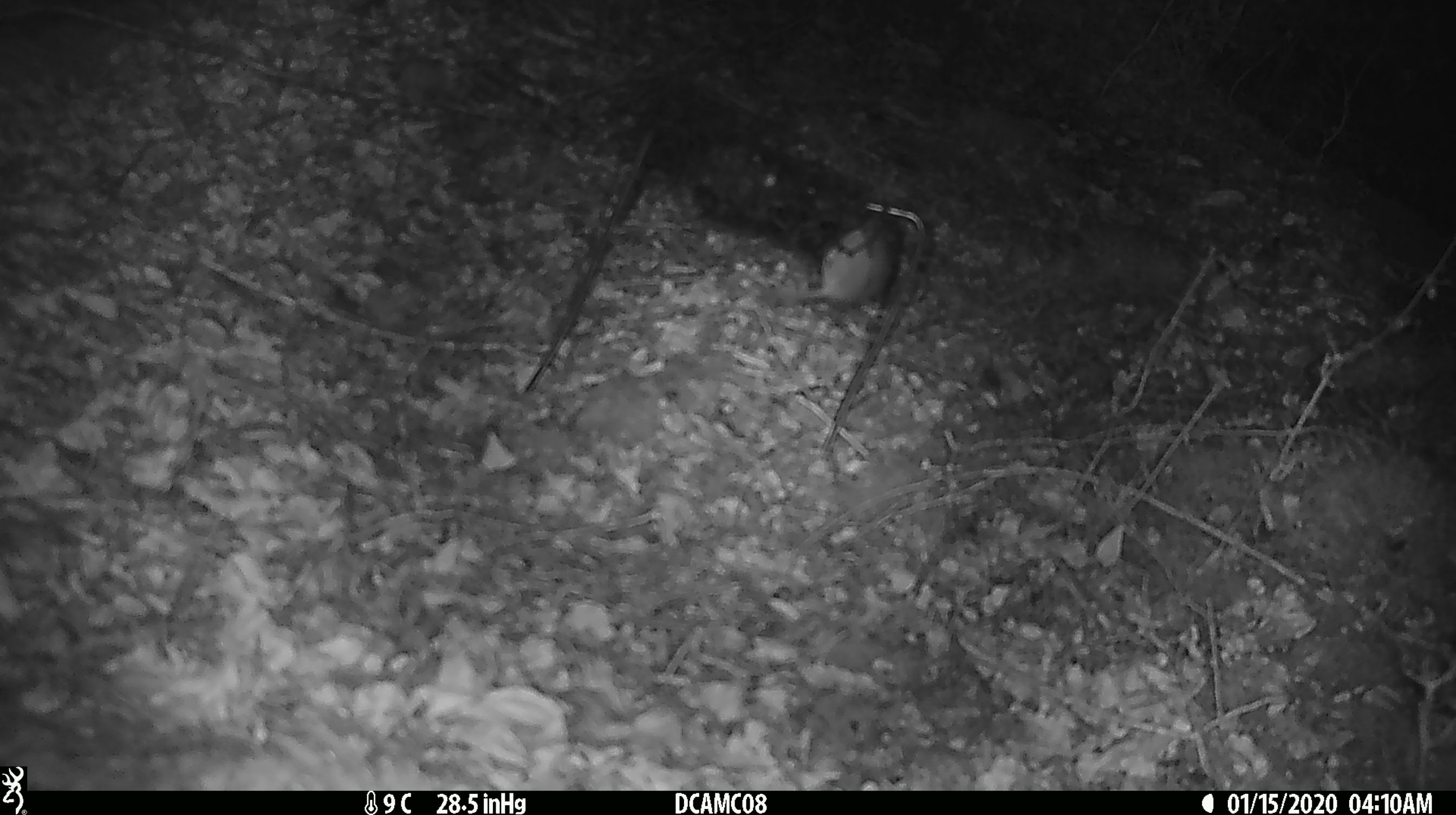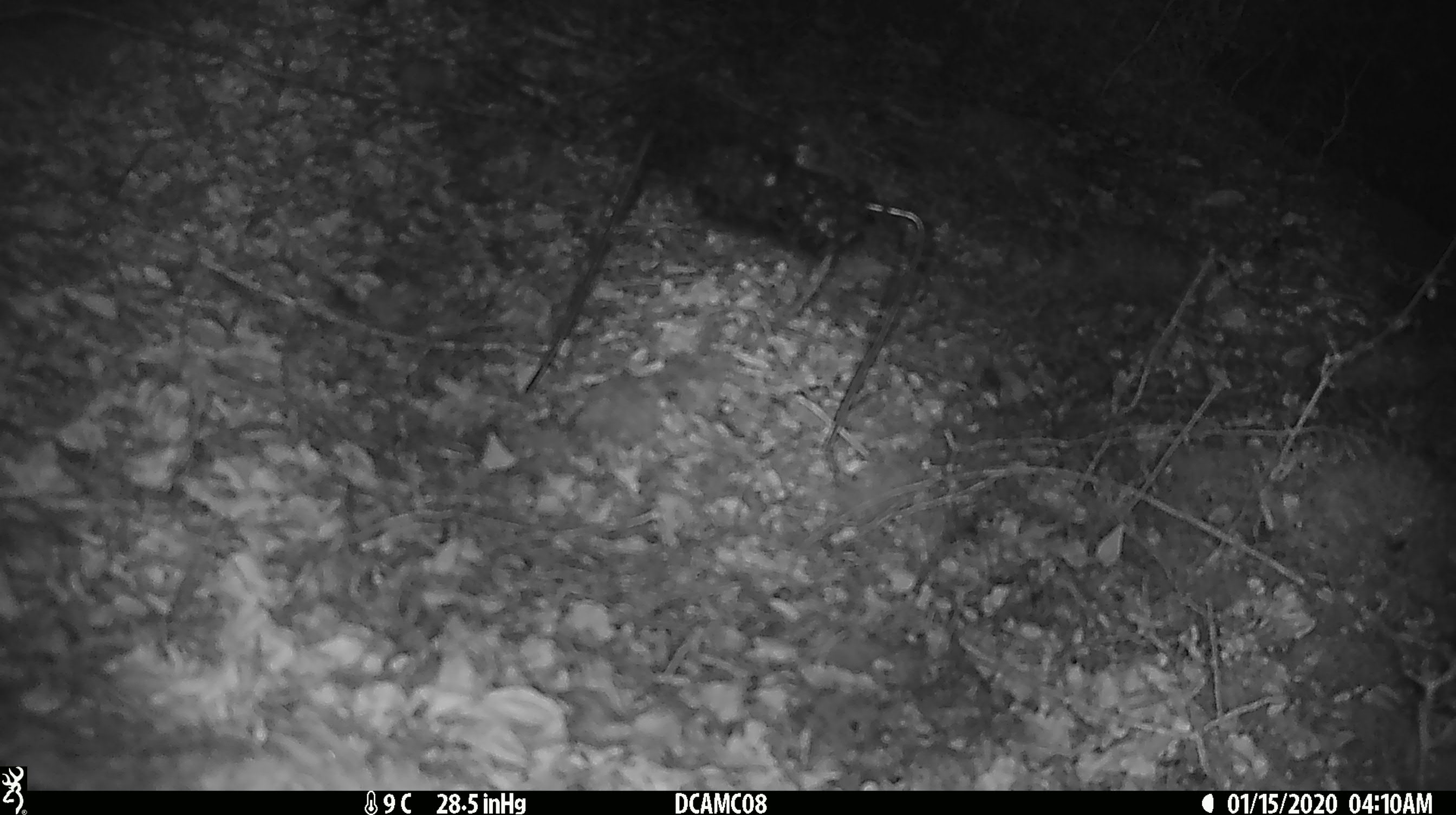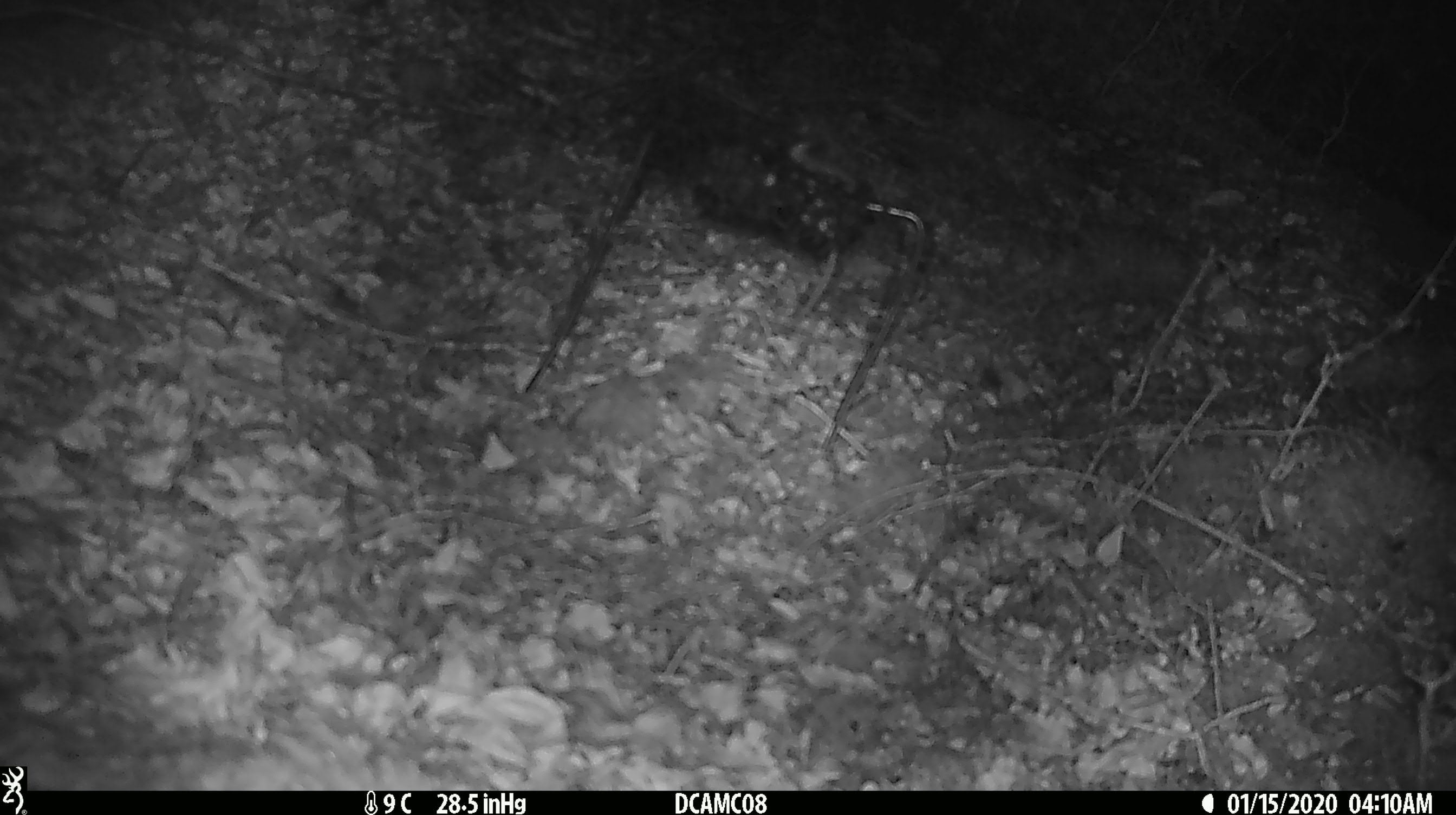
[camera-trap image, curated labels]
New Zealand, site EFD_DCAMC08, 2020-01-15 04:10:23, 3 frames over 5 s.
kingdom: Animalia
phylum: Chordata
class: Mammalia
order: Rodentia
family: Muridae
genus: Mus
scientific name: Mus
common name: mouse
Mouse (Mus).